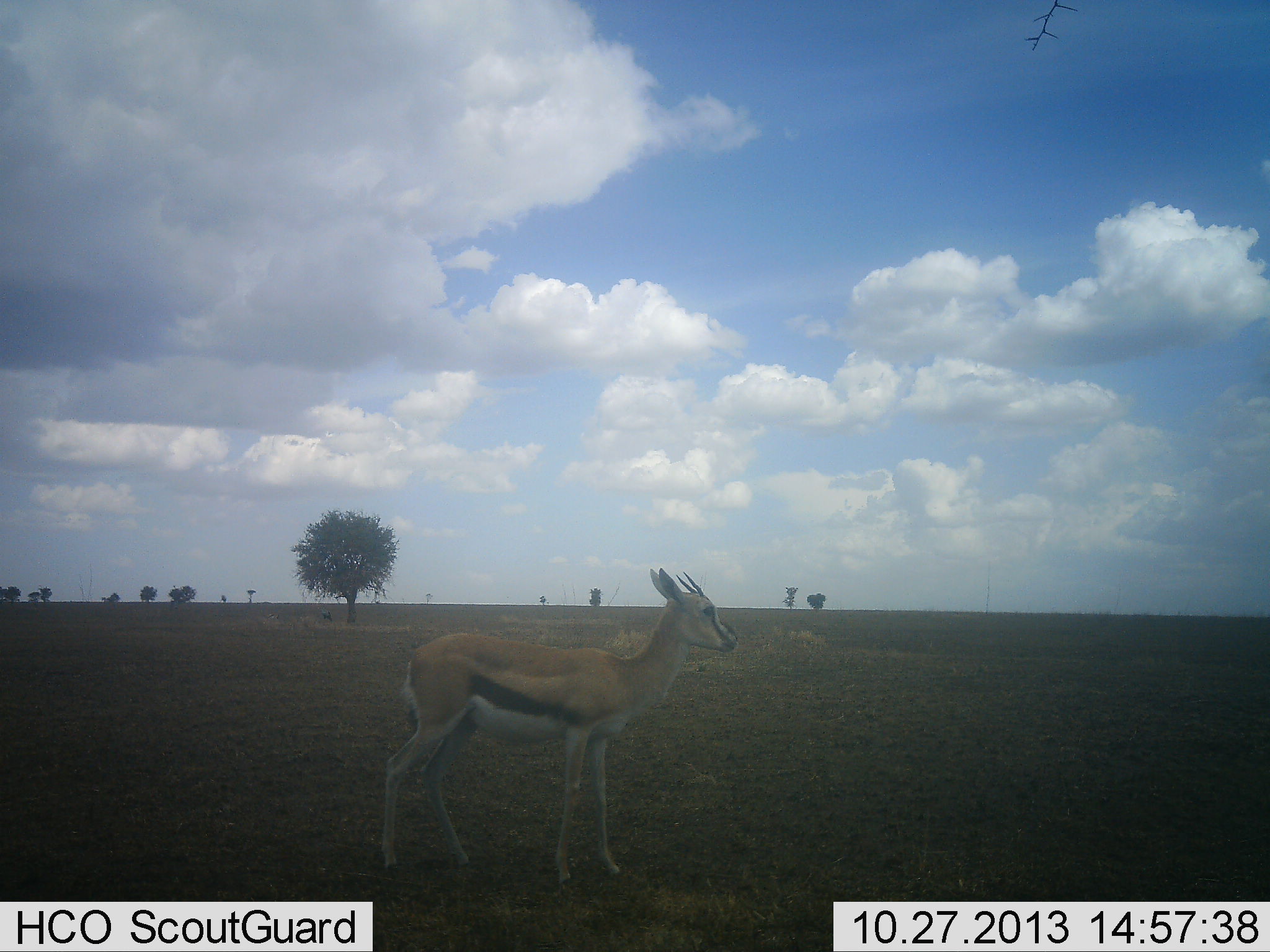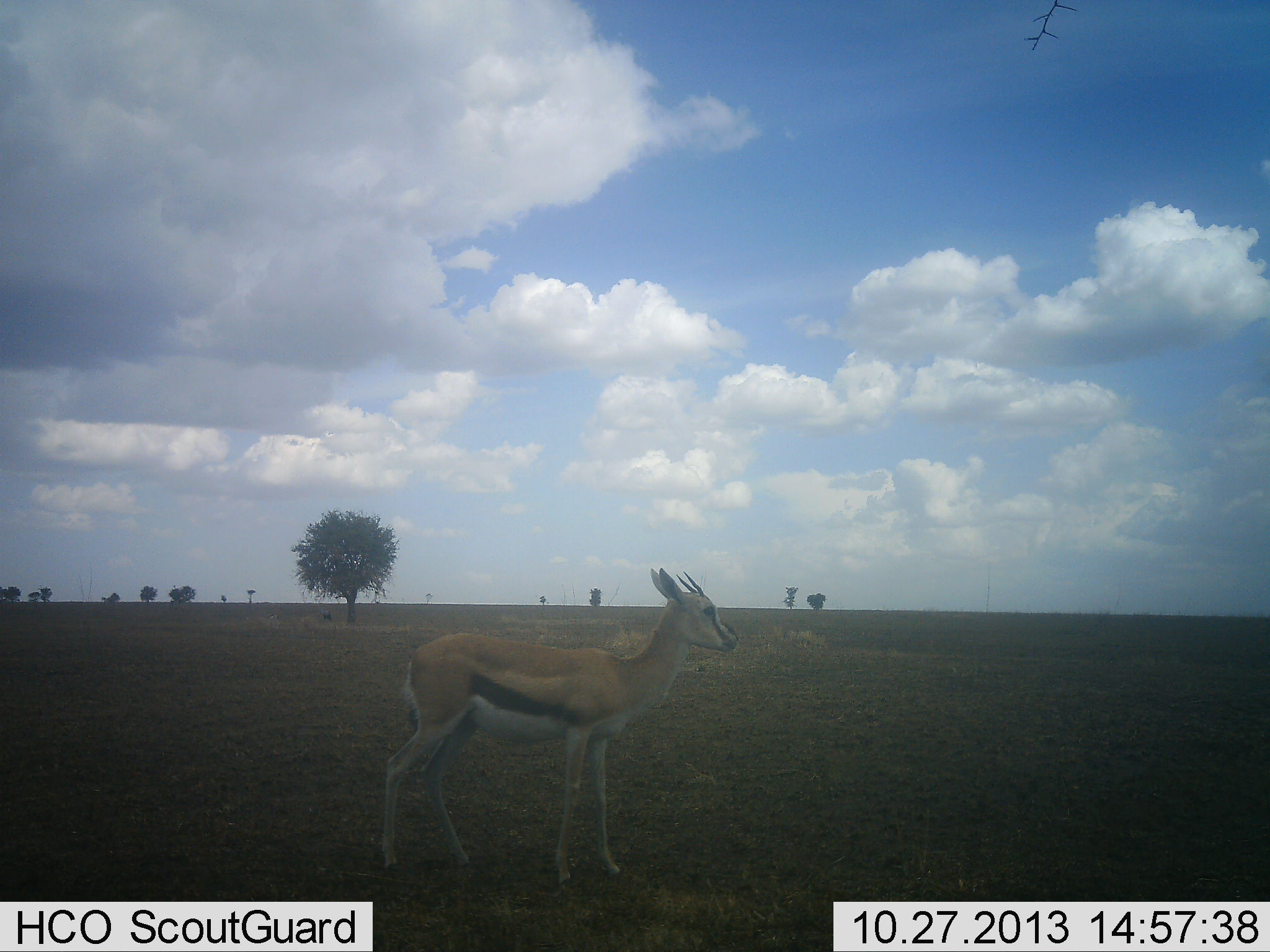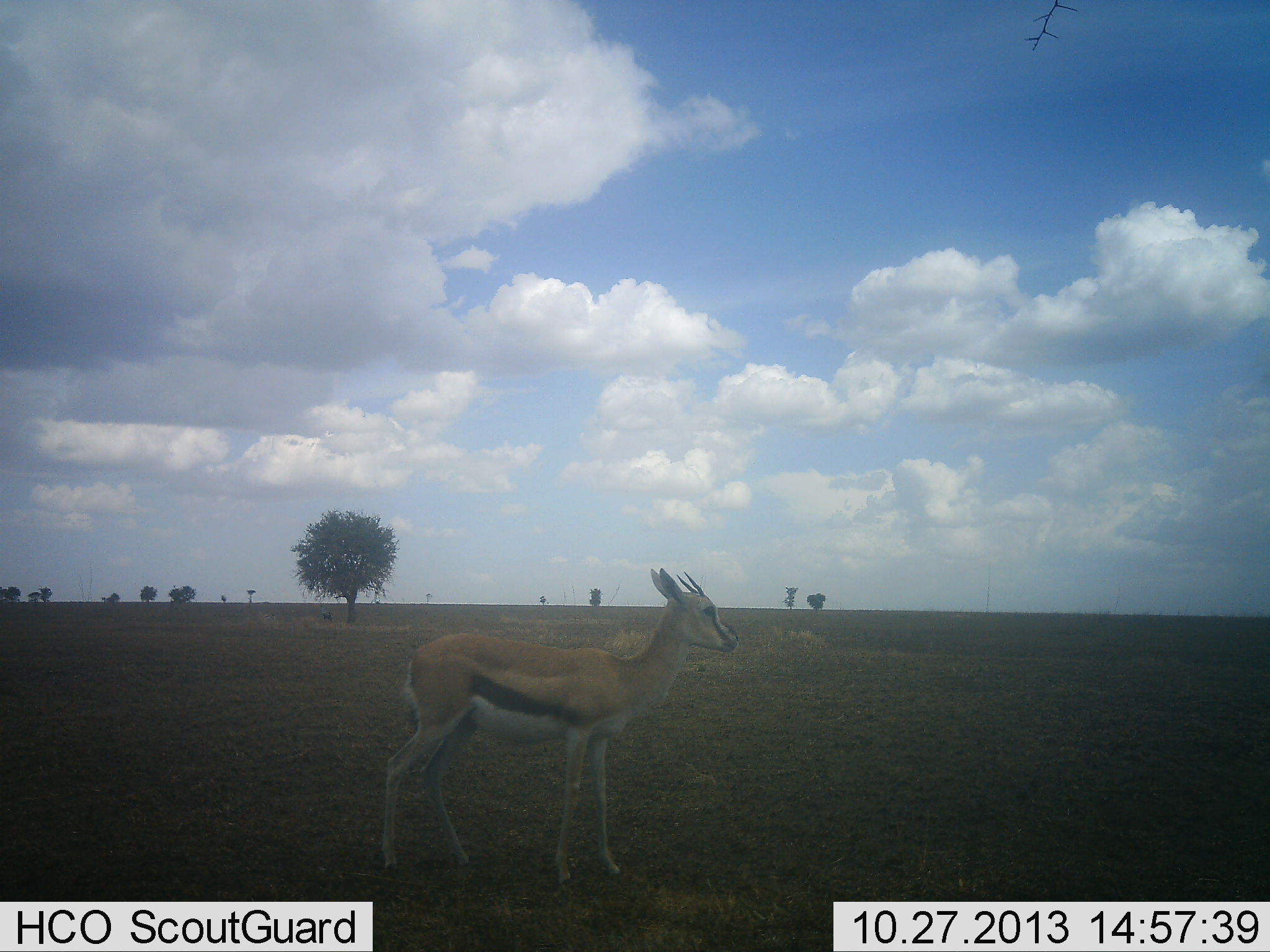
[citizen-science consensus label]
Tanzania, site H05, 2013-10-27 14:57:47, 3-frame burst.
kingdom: Animalia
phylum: Chordata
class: Mammalia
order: Artiodactyla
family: Bovidae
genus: Eudorcas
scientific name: Eudorcas thomsonii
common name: thomson's gazelle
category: gazellethomsons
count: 1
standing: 100%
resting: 0%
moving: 0%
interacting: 0%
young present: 10%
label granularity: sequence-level